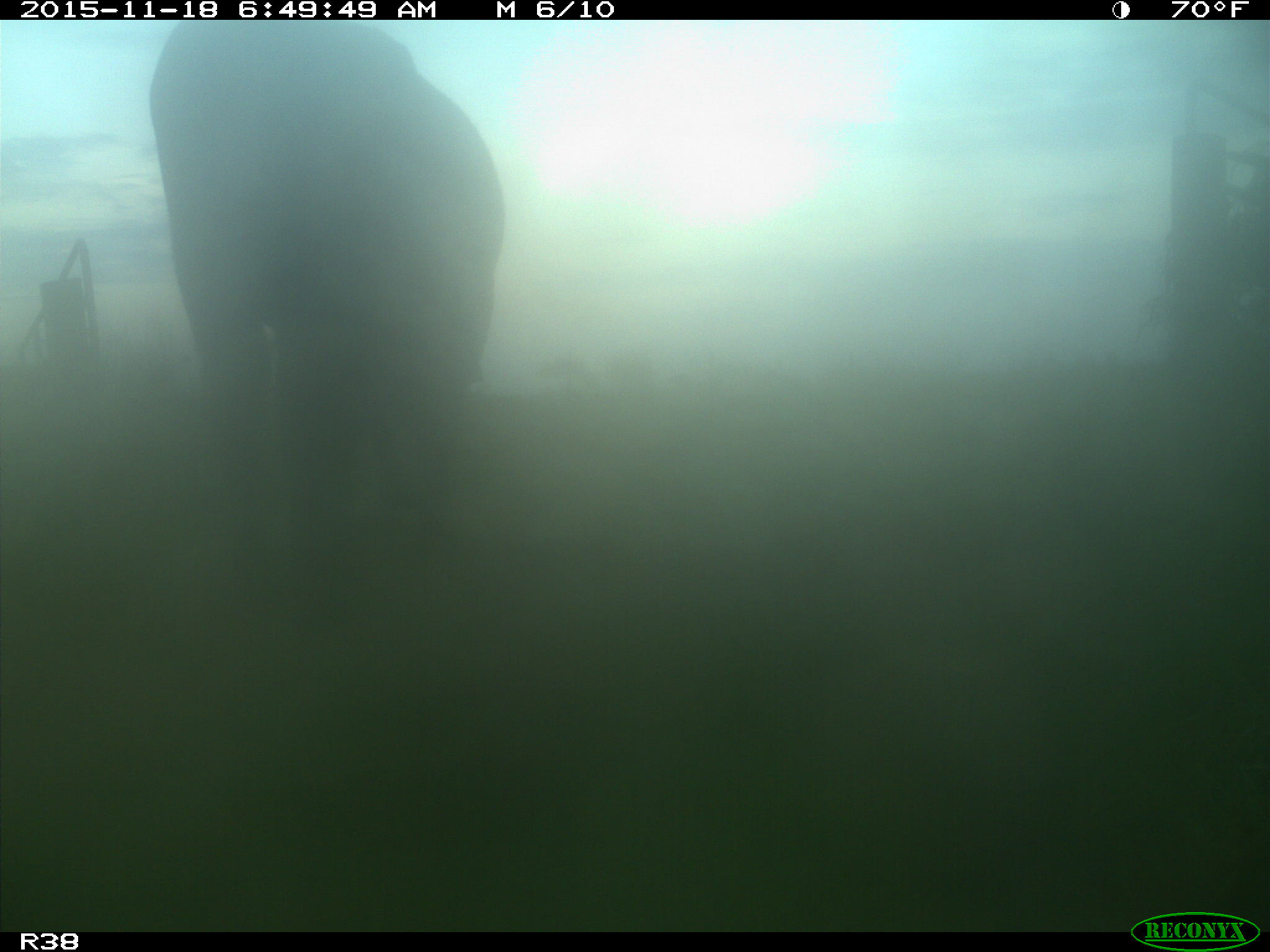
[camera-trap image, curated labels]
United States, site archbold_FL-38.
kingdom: Animalia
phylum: Chordata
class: Mammalia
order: Artiodactyla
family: Bovidae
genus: Bos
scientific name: Bos taurus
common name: domestic cow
Bos taurus (domestic cow).